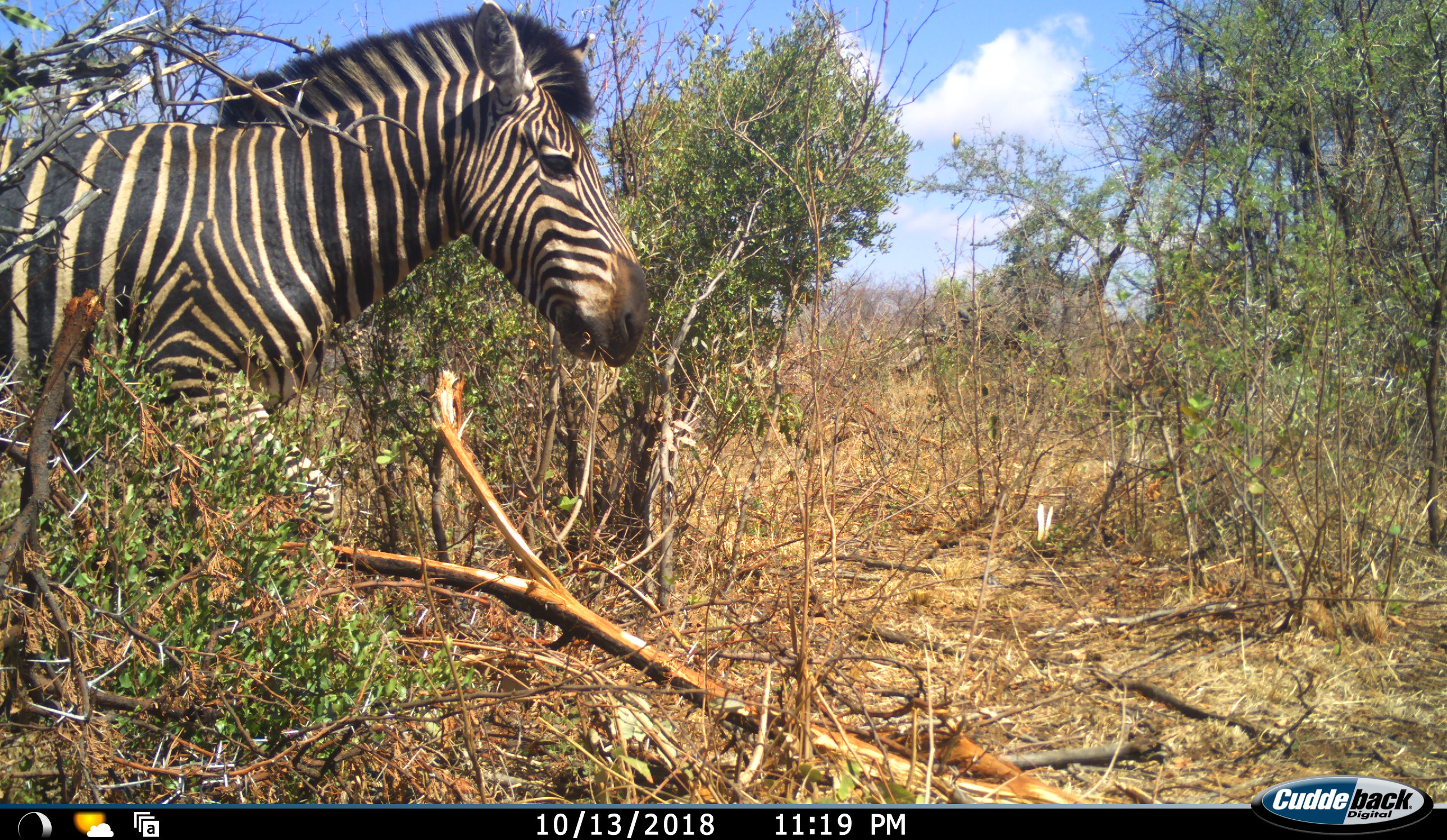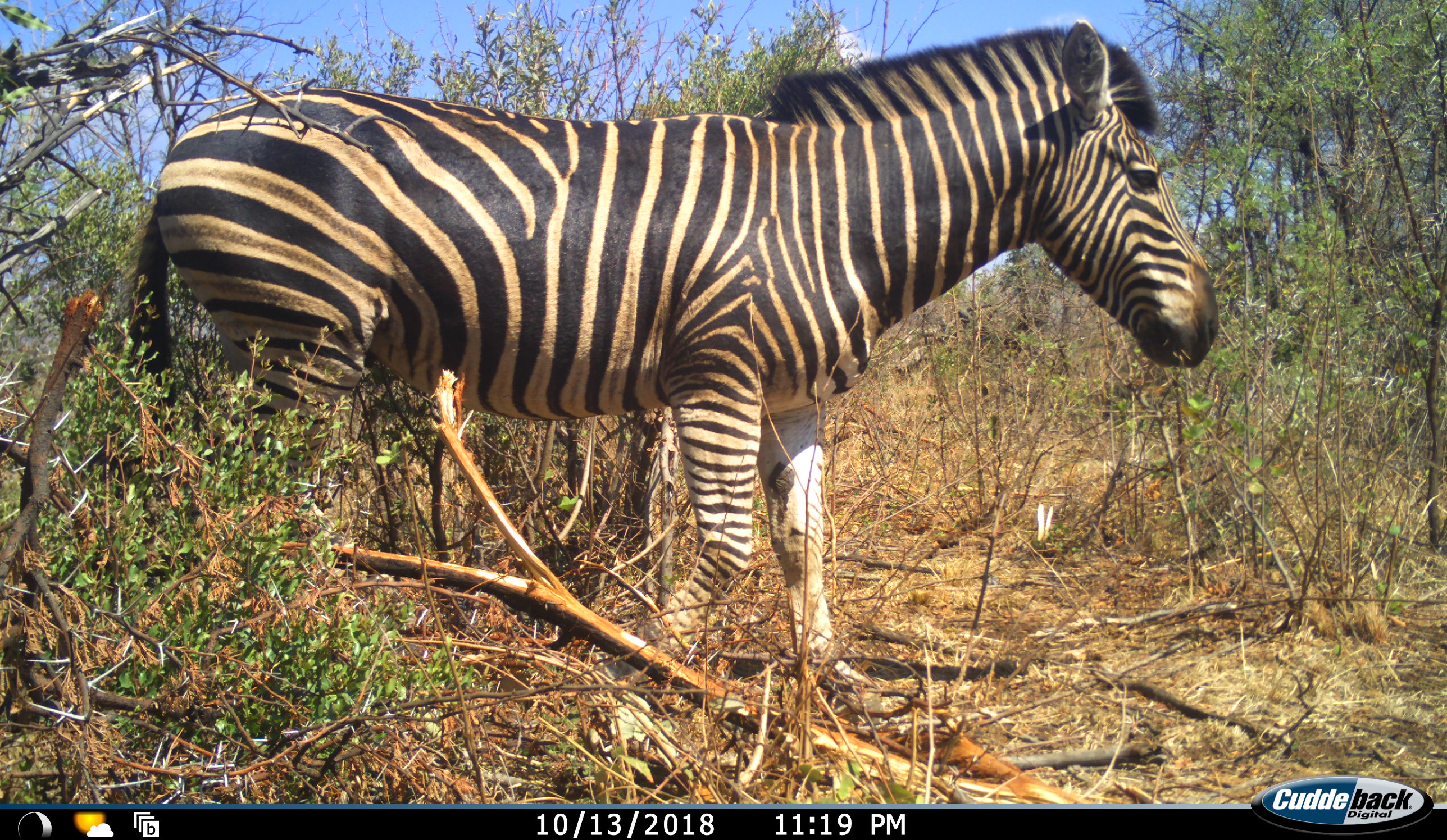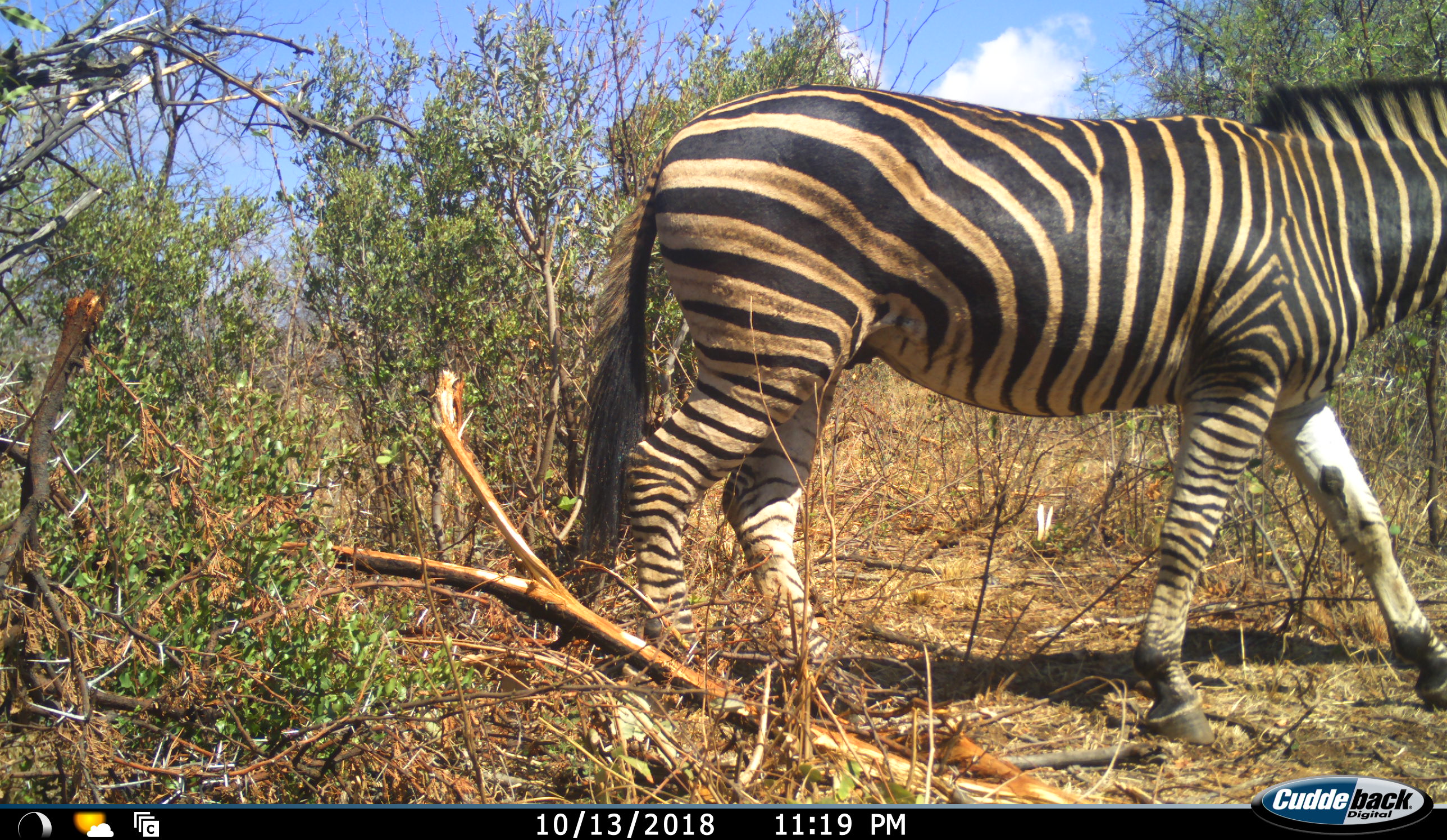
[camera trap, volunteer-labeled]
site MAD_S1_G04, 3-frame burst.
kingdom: Animalia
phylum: Chordata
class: Mammalia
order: Perissodactyla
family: Equidae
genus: Equus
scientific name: Equus quagga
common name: plains zebra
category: zebraplains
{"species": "zebraplains (plains zebra) (Equus quagga)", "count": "1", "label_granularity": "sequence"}